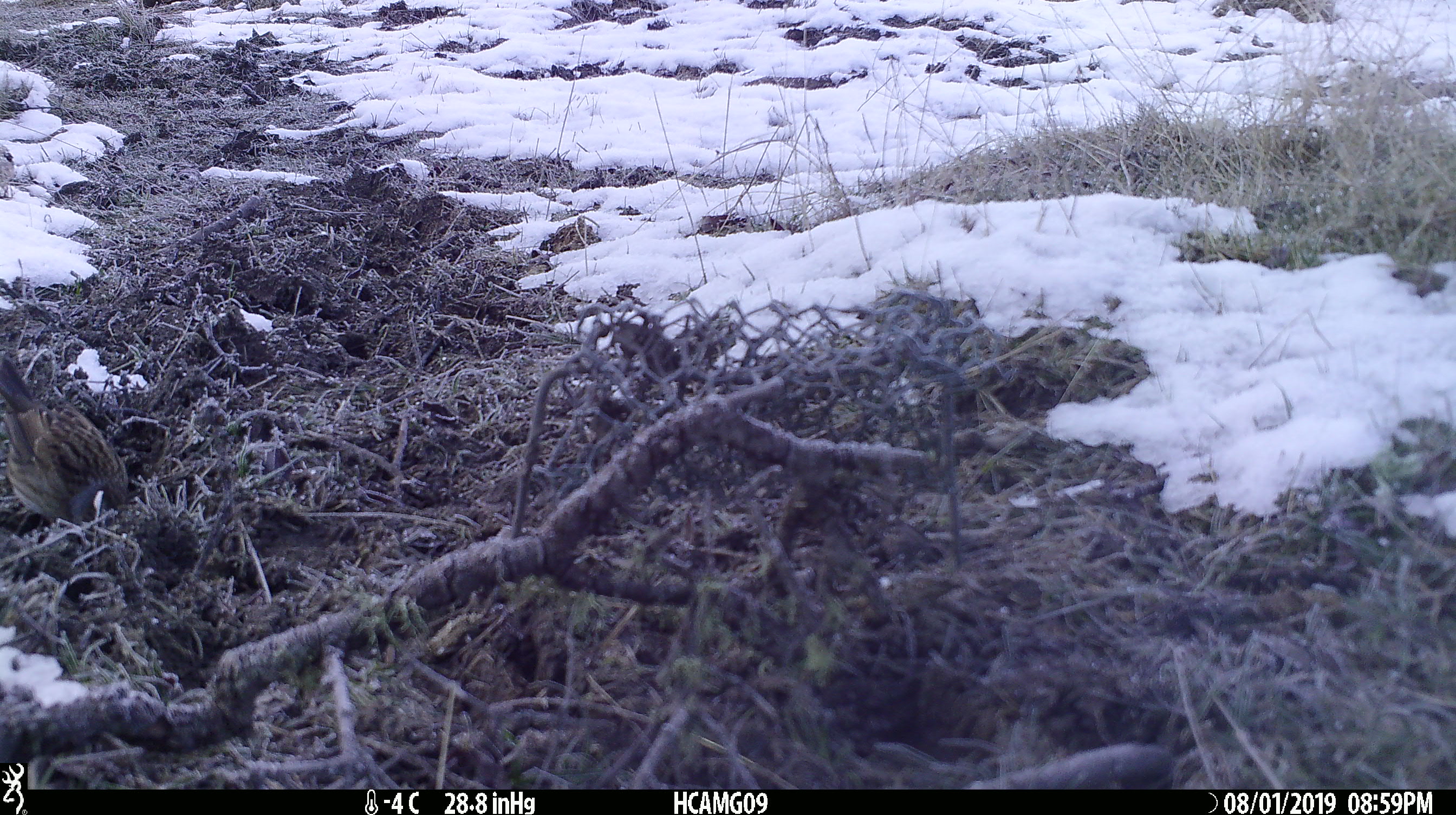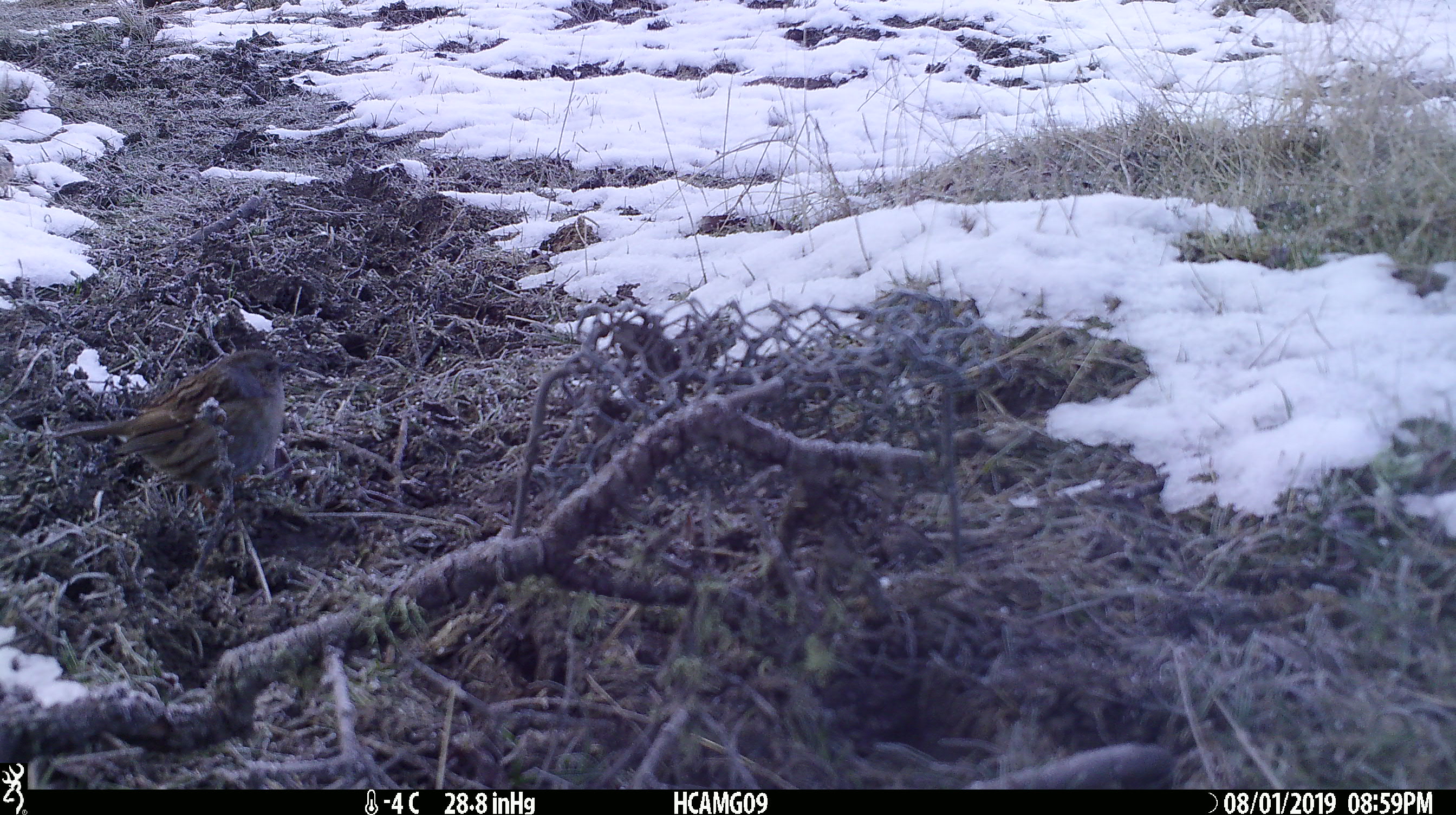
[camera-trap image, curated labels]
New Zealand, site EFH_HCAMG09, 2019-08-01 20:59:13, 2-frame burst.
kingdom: Animalia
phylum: Chordata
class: Aves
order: Passeriformes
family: Prunellidae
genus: Prunella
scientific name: Prunella modularis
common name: dunnock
Dunnock (Prunella modularis).